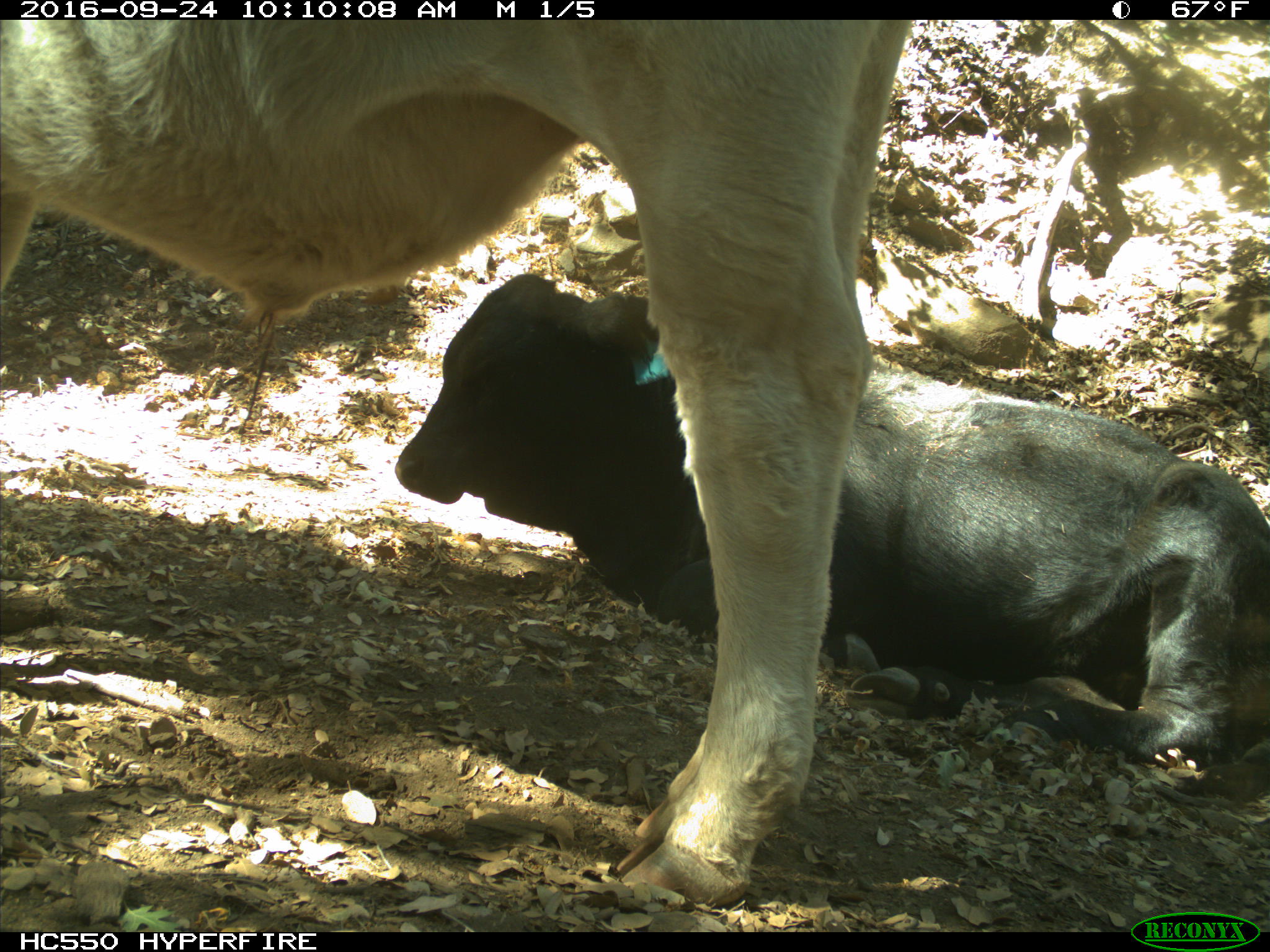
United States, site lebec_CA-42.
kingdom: Animalia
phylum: Chordata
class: Mammalia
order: Artiodactyla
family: Bovidae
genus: Bos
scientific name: Bos taurus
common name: domestic cow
Bos taurus (domestic cow).